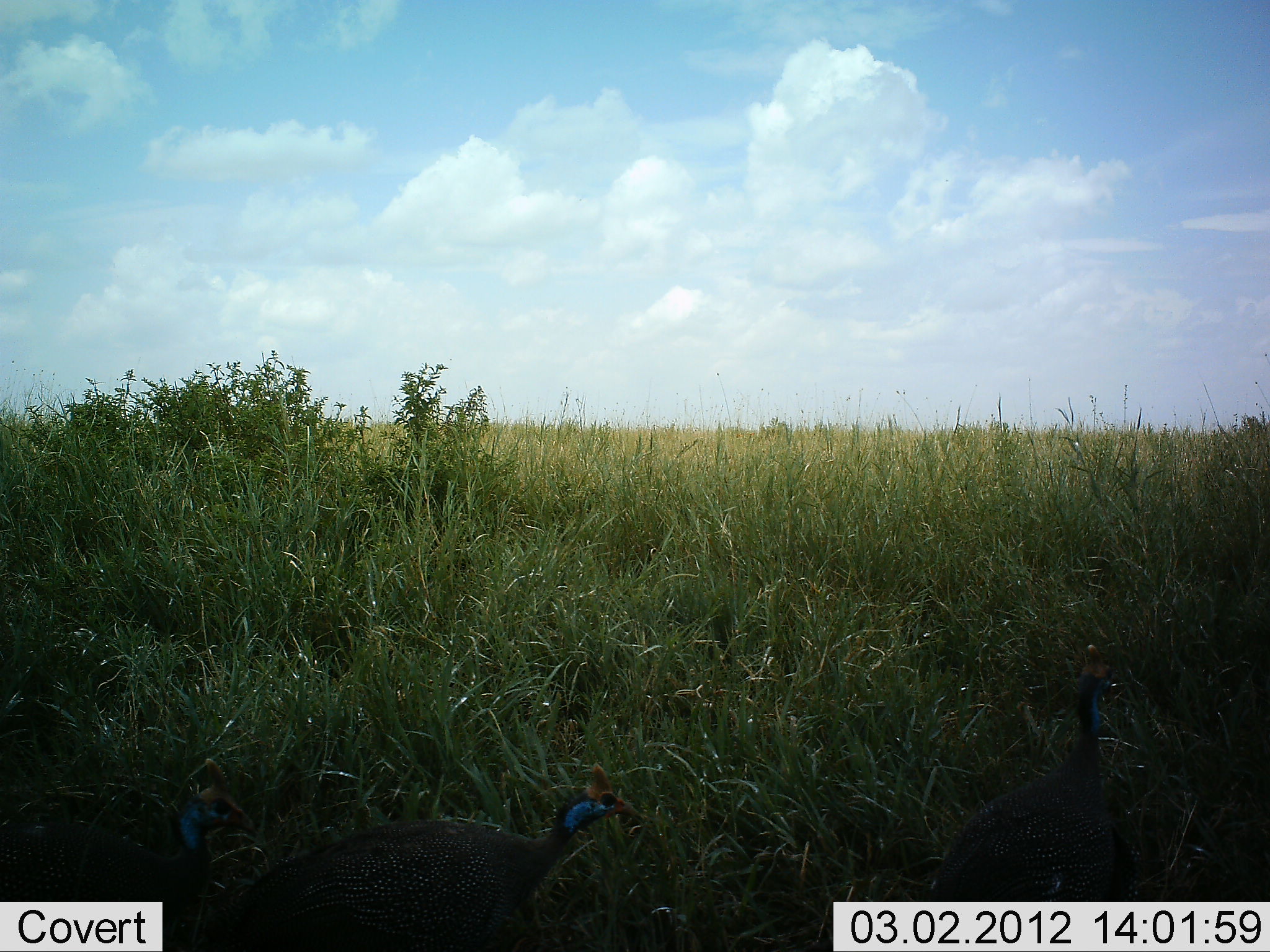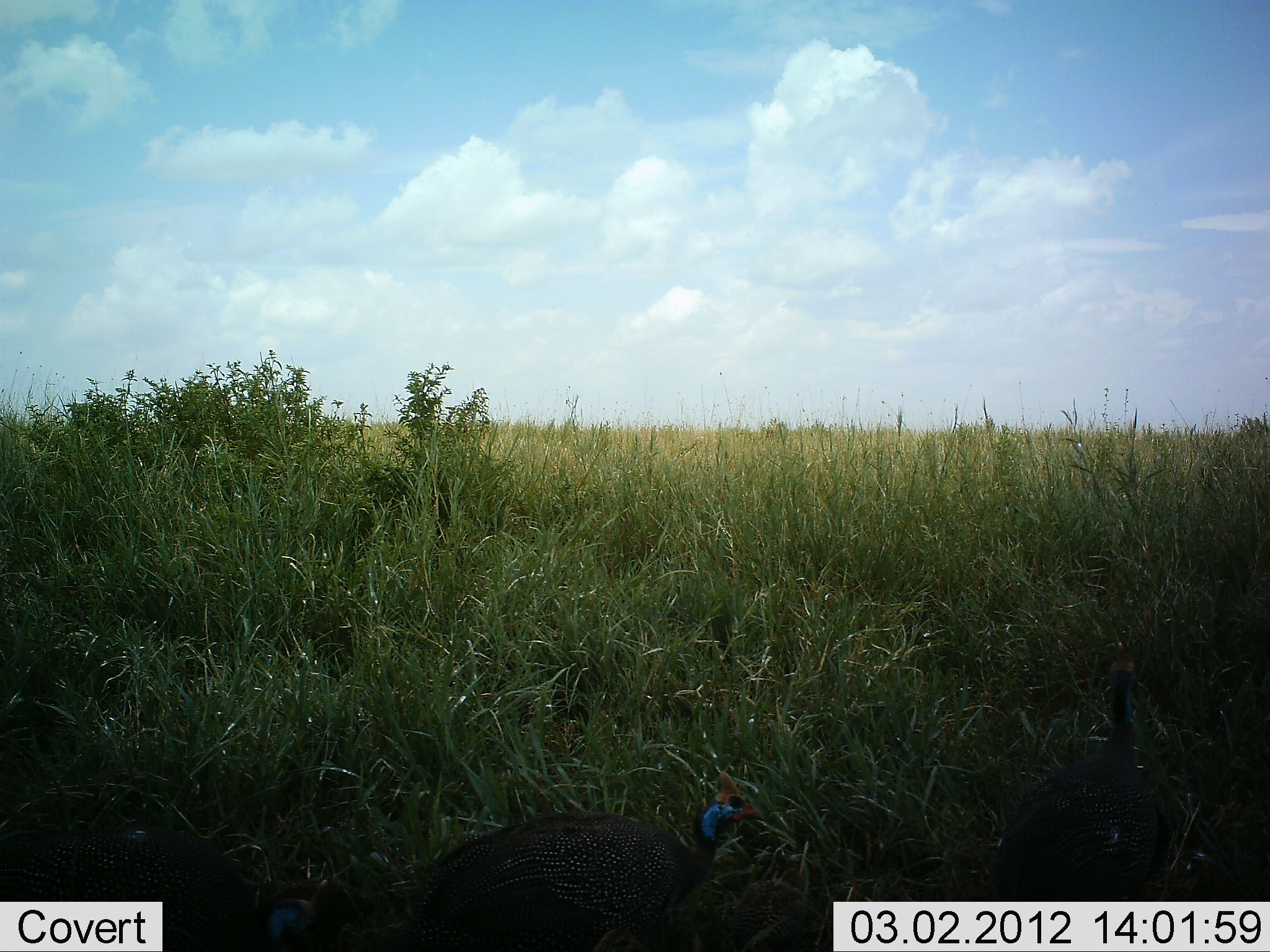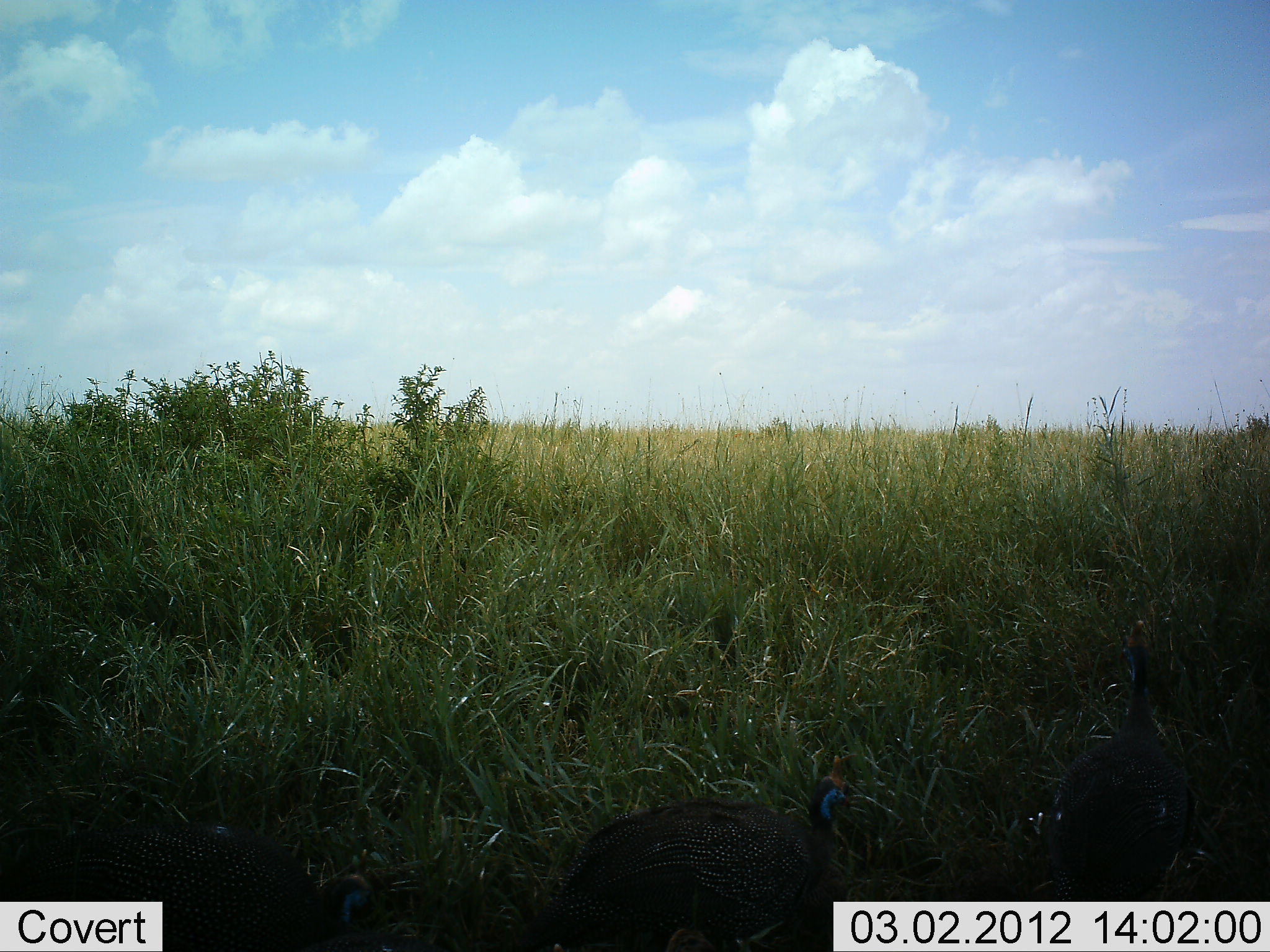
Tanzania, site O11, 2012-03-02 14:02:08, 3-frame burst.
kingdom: Animalia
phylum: Chordata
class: Aves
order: Galliformes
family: Numididae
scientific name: Numididae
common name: guinea fowl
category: guineafowl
Guineafowl (guinea fowl) (Numididae), count 2. Behavior (volunteer vote fractions): standing 0%, resting 0%, moving 94%, interacting 0%. Young present (vote fraction): 0%. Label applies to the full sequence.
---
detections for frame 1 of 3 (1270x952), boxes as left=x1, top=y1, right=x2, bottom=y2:
animal: left=223, top=763, right=655, bottom=952; left=921, top=640, right=1151, bottom=900; left=0, top=757, right=252, bottom=952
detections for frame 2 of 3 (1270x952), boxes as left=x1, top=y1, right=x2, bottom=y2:
animal: left=386, top=771, right=769, bottom=951; left=970, top=630, right=1193, bottom=902; left=0, top=822, right=337, bottom=951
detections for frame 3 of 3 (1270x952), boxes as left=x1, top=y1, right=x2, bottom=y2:
animal: left=508, top=752, right=870, bottom=951; left=1, top=825, right=397, bottom=951; left=1041, top=619, right=1201, bottom=900